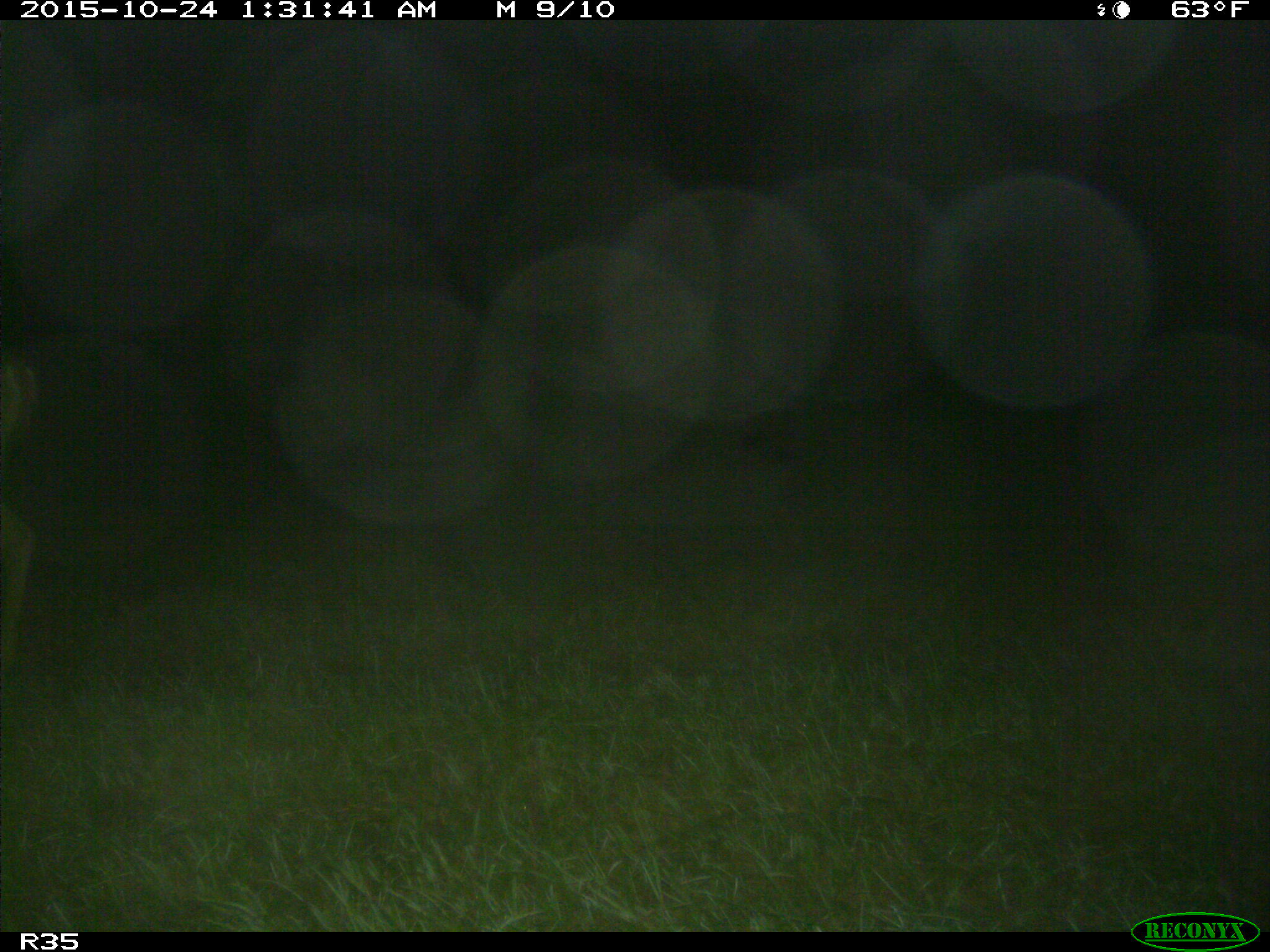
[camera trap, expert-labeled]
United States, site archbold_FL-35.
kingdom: Animalia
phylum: Chordata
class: Mammalia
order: Artiodactyla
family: Cervidae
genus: Odocoileus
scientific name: Odocoileus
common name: deer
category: unidentified deer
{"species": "unidentified deer (deer) (Odocoileus)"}